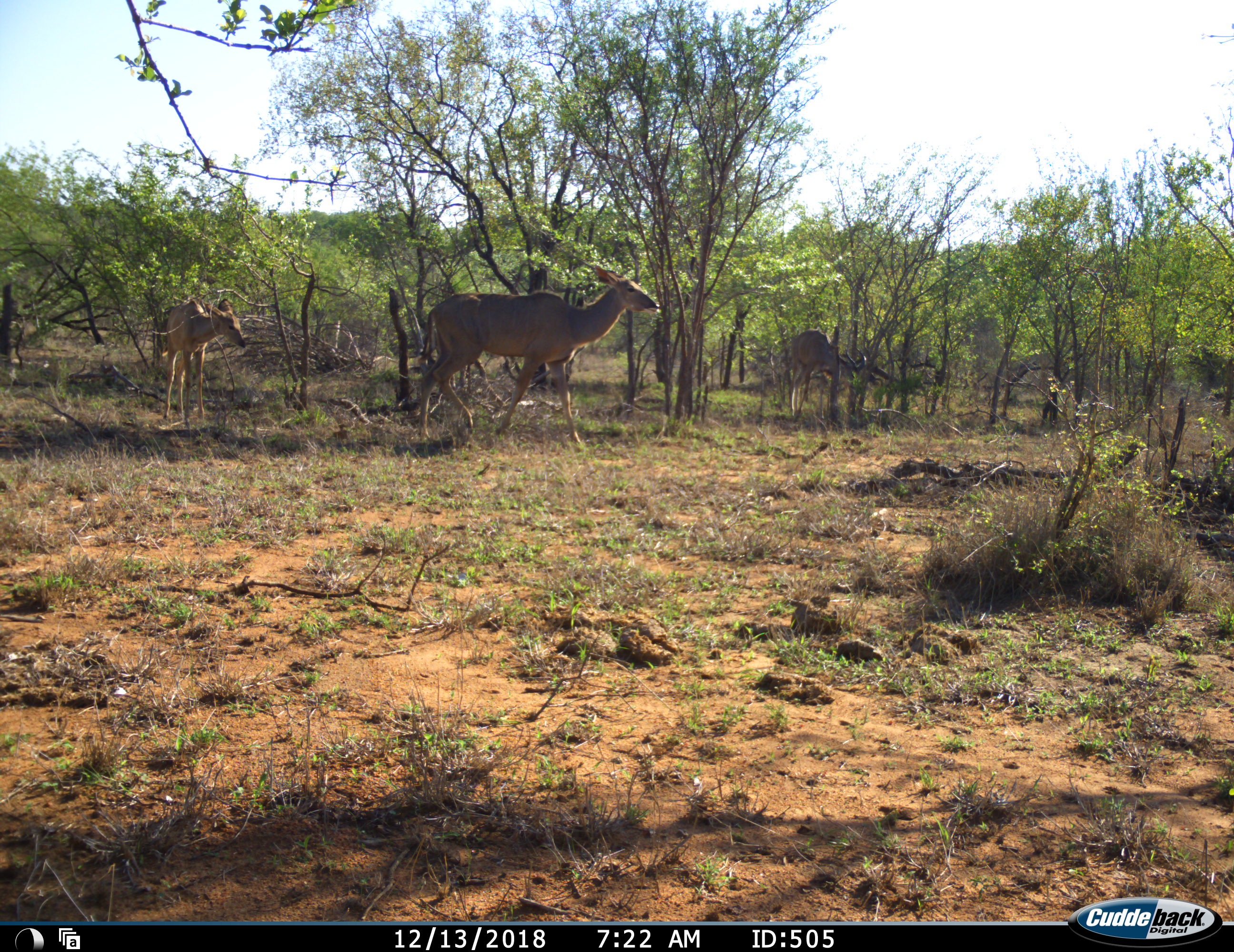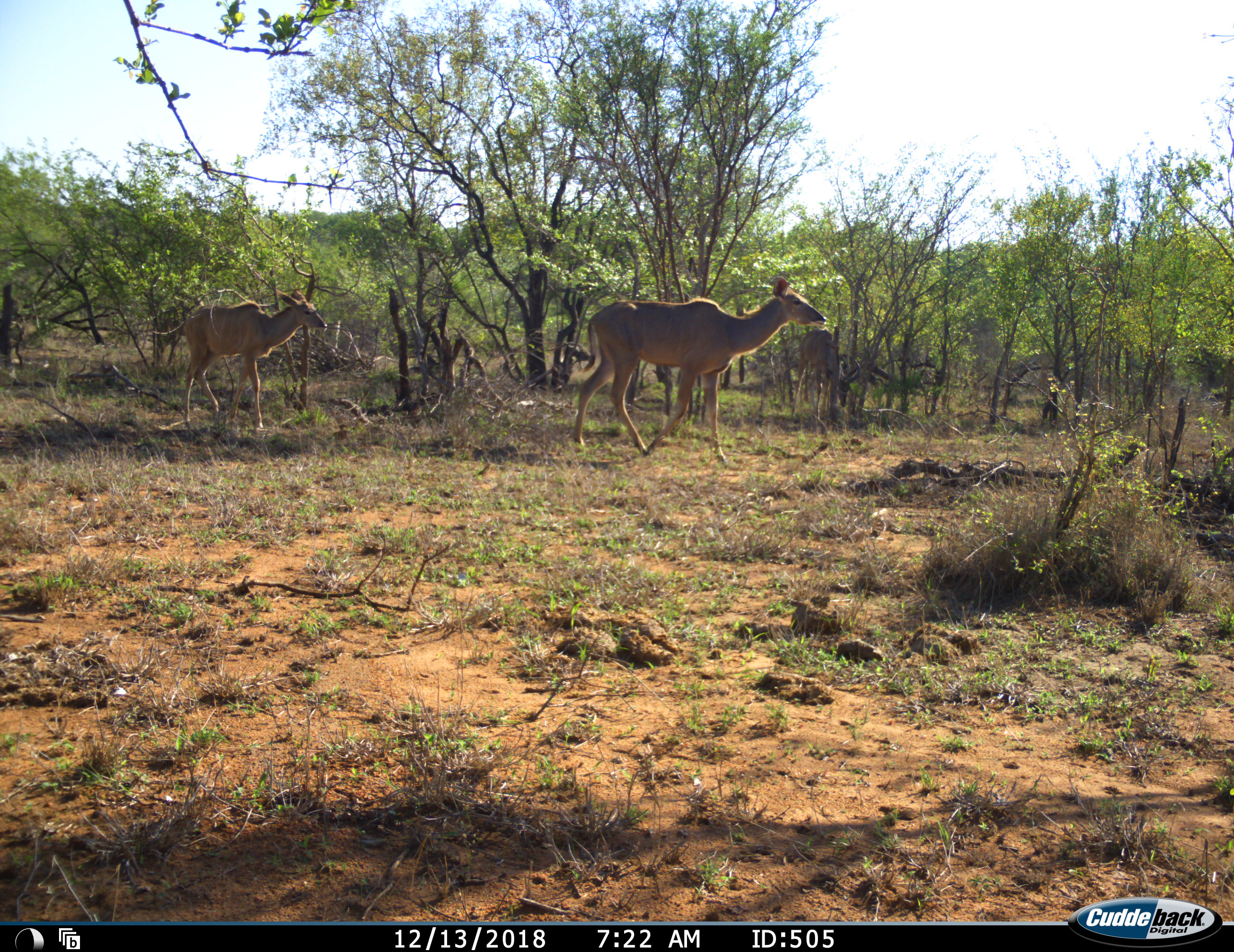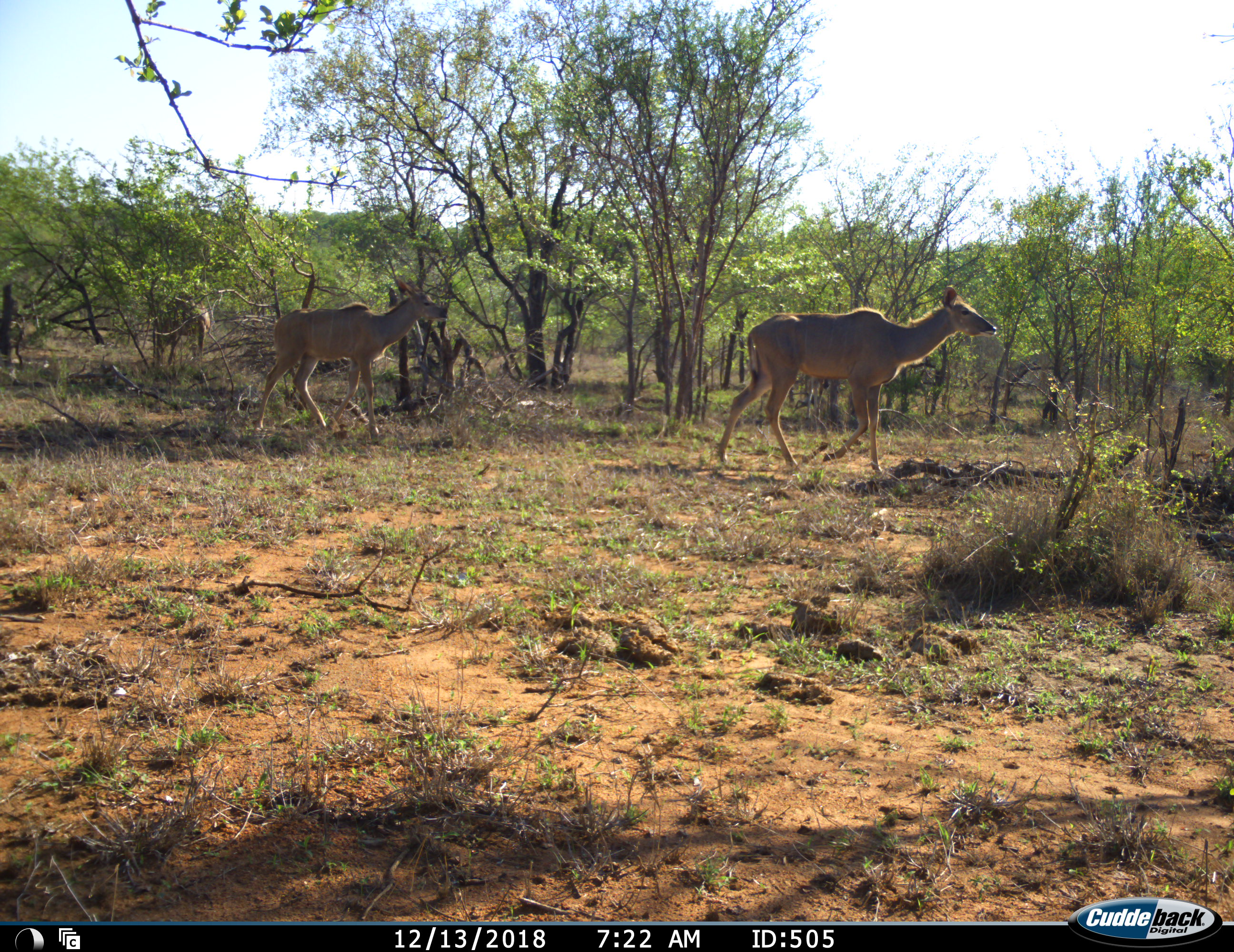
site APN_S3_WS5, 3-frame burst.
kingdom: Animalia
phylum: Chordata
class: Mammalia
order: Artiodactyla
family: Bovidae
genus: Tragelaphus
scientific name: Tragelaphus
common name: kudu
Kudu (Tragelaphus), count 3. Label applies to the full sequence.